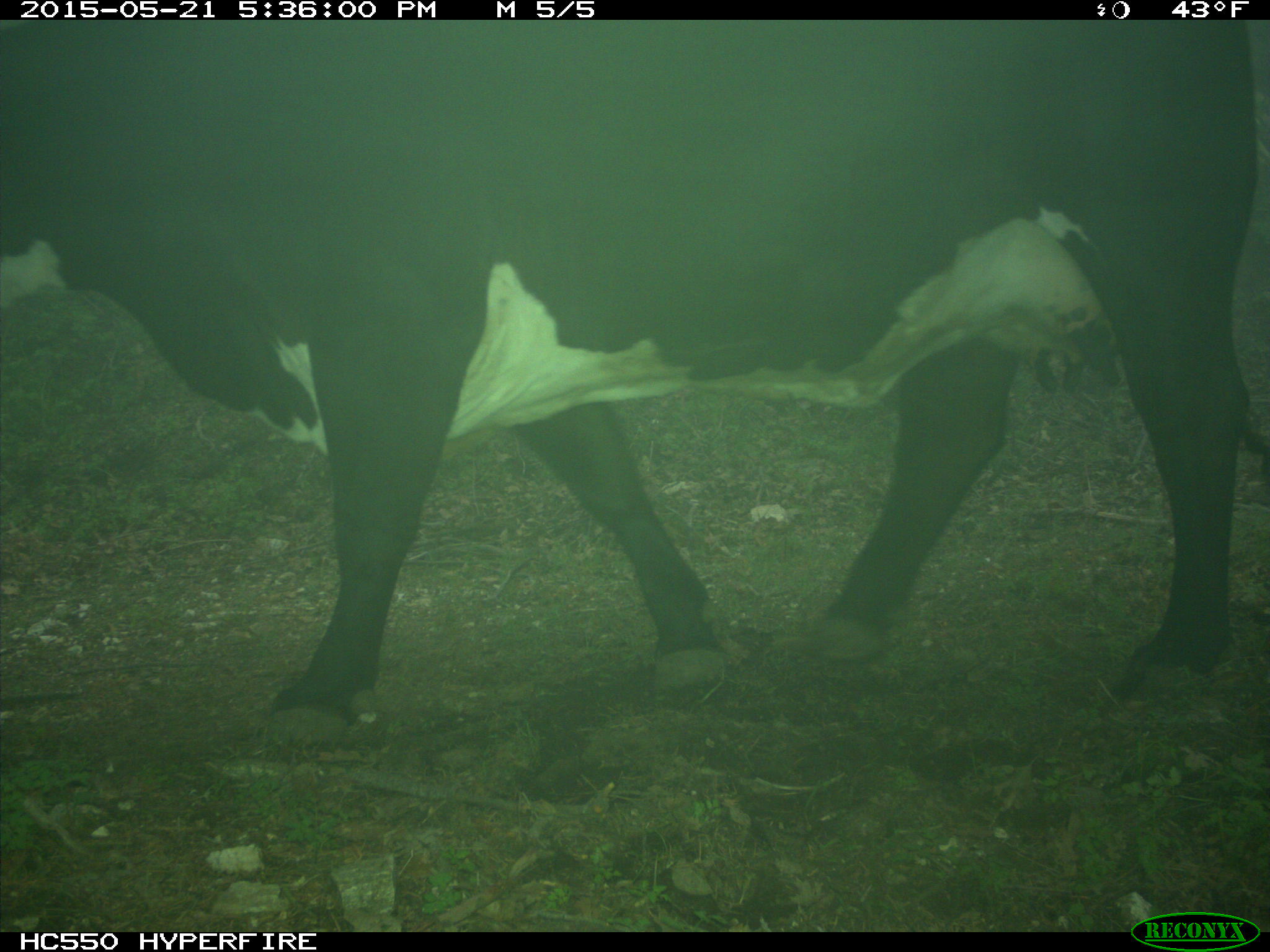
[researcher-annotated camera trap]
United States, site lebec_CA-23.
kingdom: Animalia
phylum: Chordata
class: Mammalia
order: Artiodactyla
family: Bovidae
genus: Bos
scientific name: Bos taurus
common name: domestic cow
Bos taurus (domestic cow).